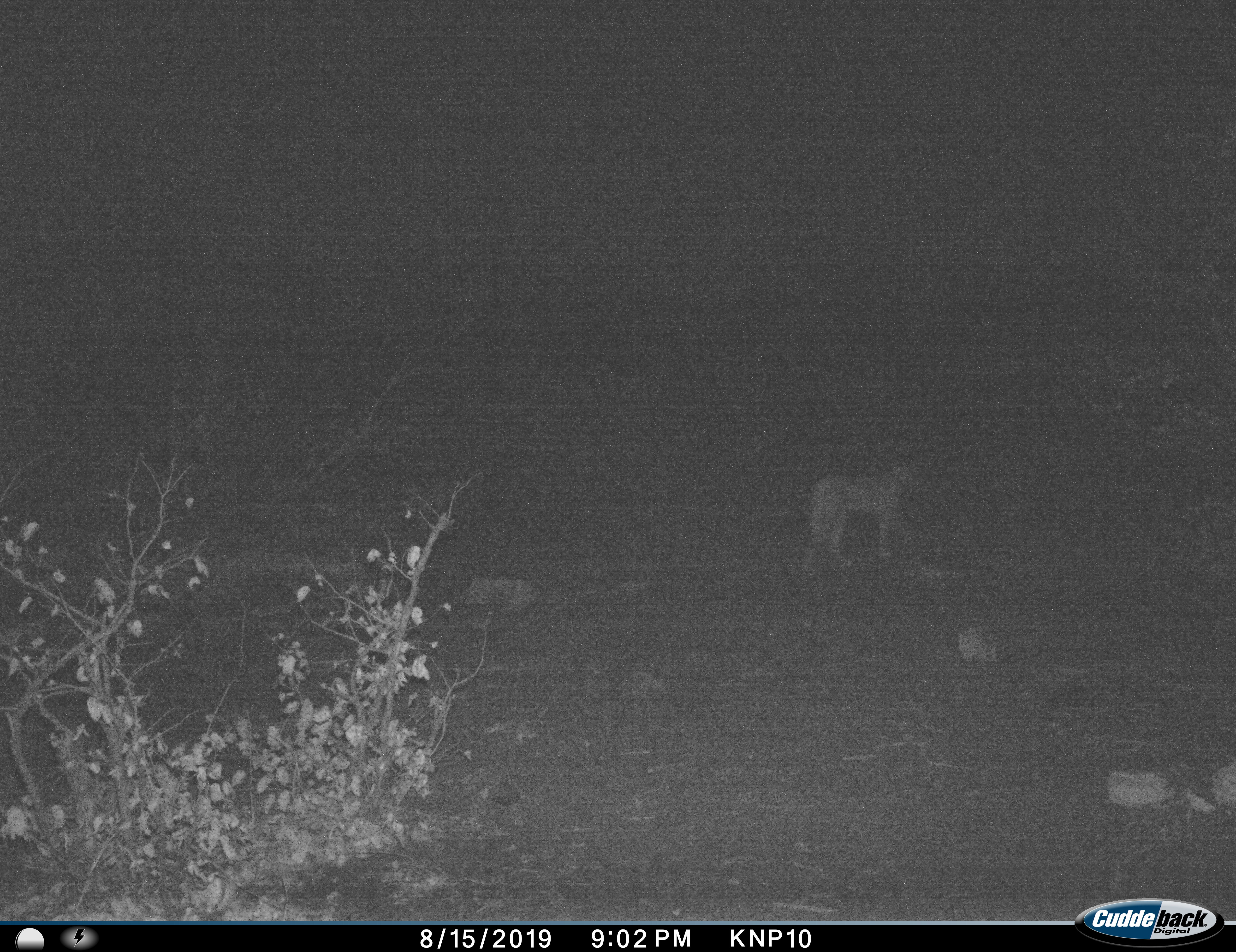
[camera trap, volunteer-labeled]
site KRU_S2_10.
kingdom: Animalia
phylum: Chordata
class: Mammalia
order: Carnivora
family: Felidae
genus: Acinonyx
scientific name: Acinonyx jubatus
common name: cheetah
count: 1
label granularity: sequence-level